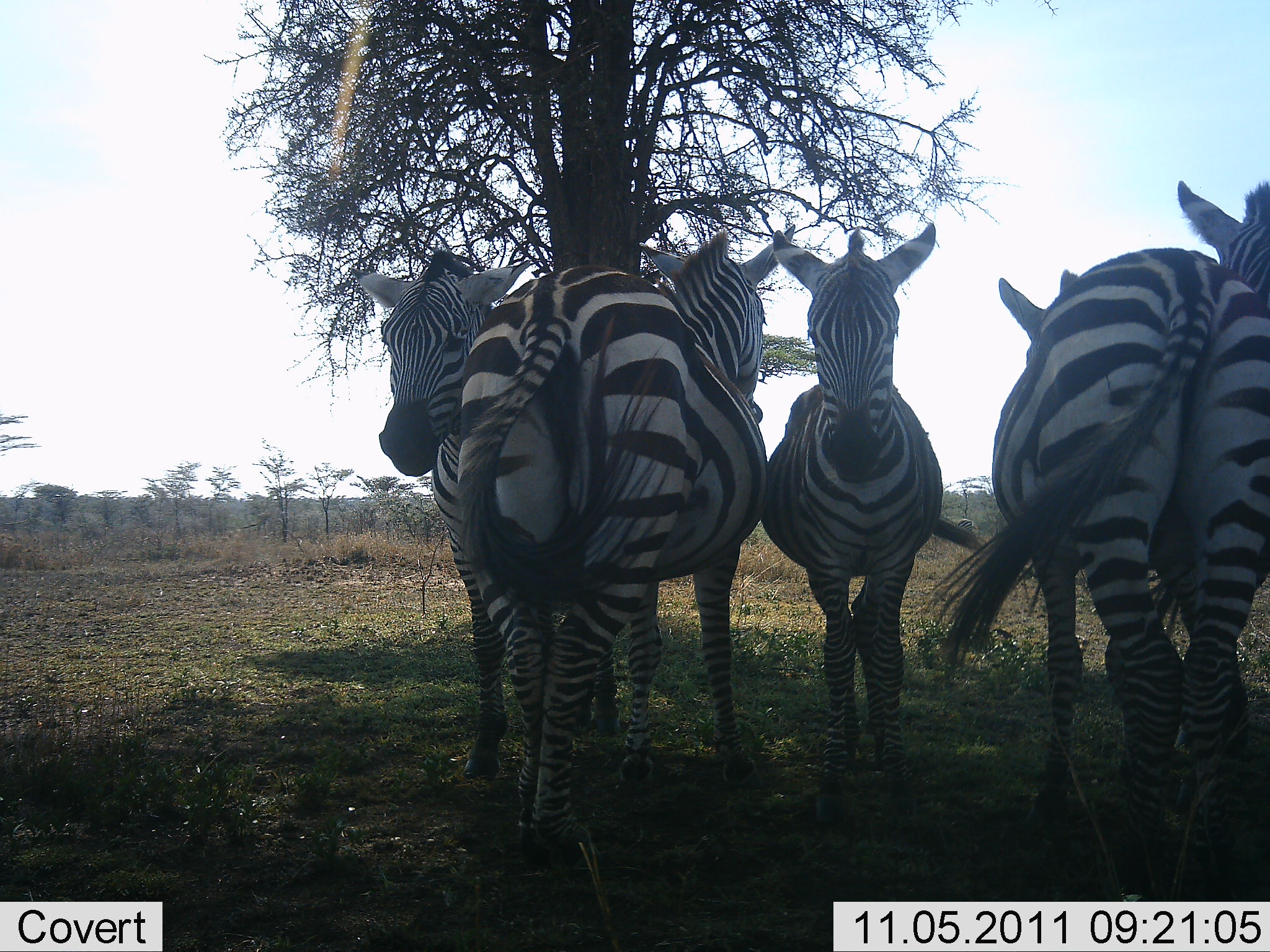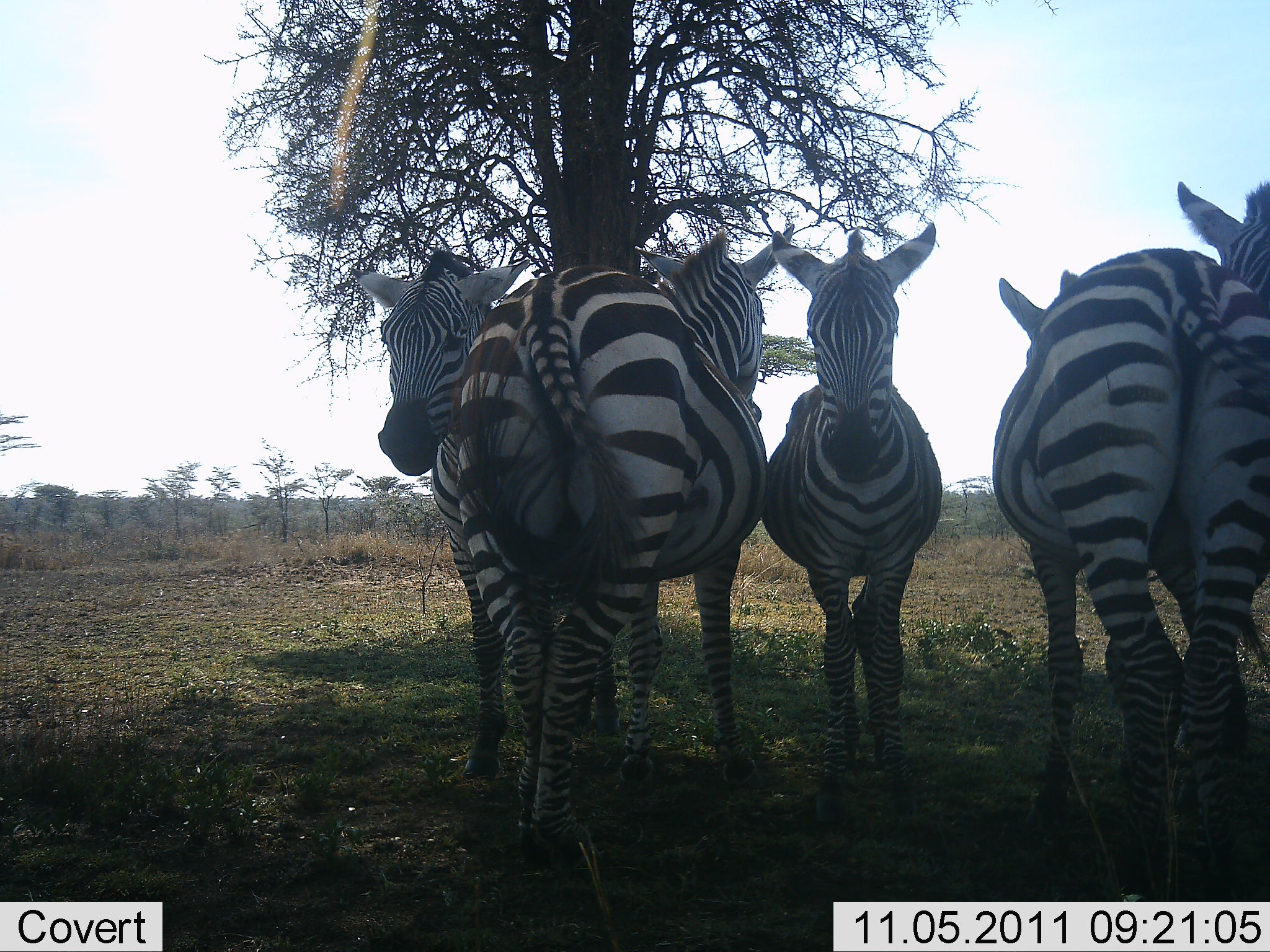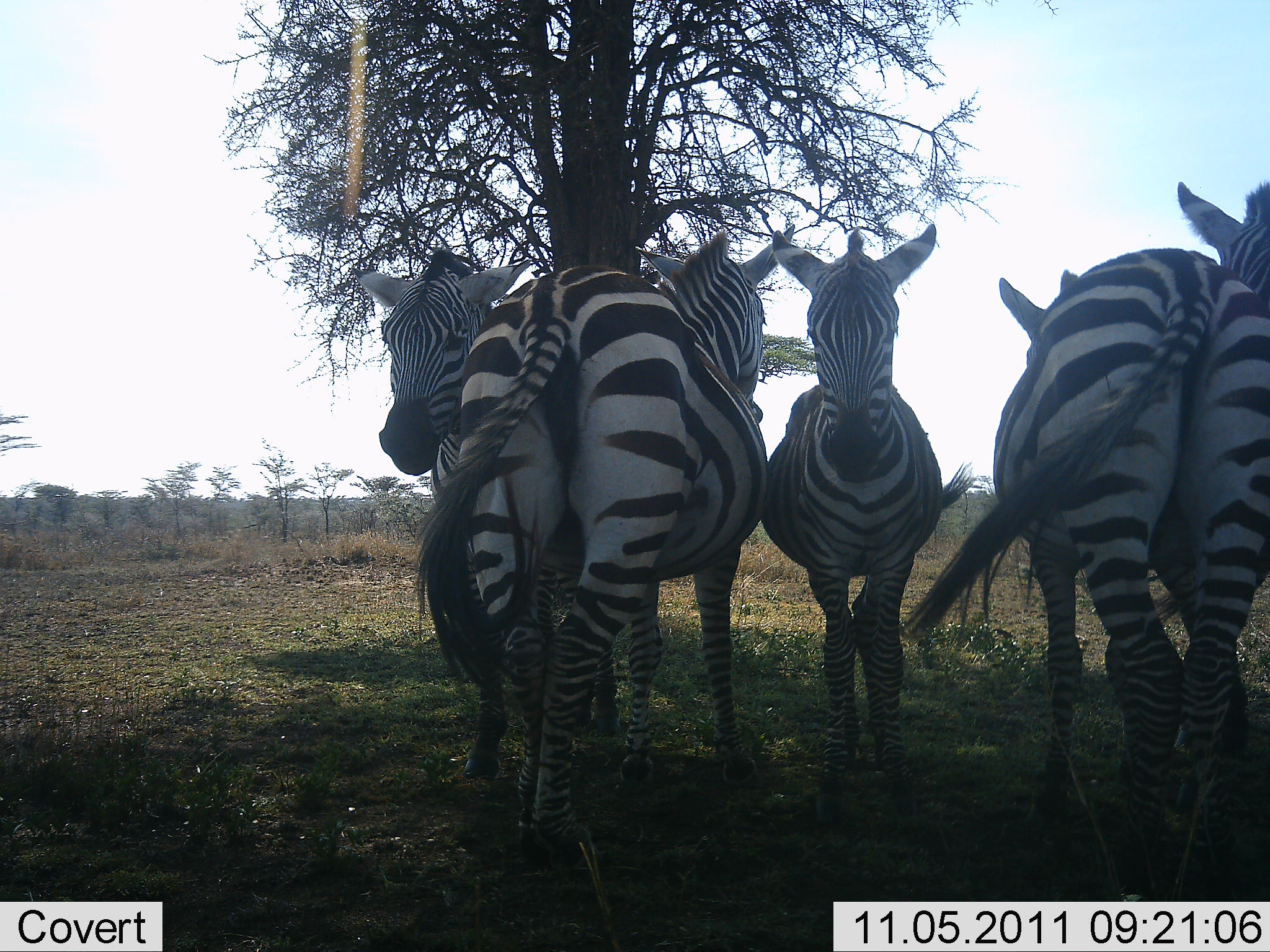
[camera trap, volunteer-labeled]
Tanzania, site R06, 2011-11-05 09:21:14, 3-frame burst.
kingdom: Animalia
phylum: Chordata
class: Mammalia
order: Perissodactyla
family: Equidae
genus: Equus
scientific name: Equus quagga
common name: plains zebra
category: zebra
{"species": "zebra (plains zebra) (Equus quagga)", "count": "5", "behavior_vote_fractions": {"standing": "83%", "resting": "33%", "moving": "0%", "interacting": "8%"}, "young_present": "0%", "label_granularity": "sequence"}